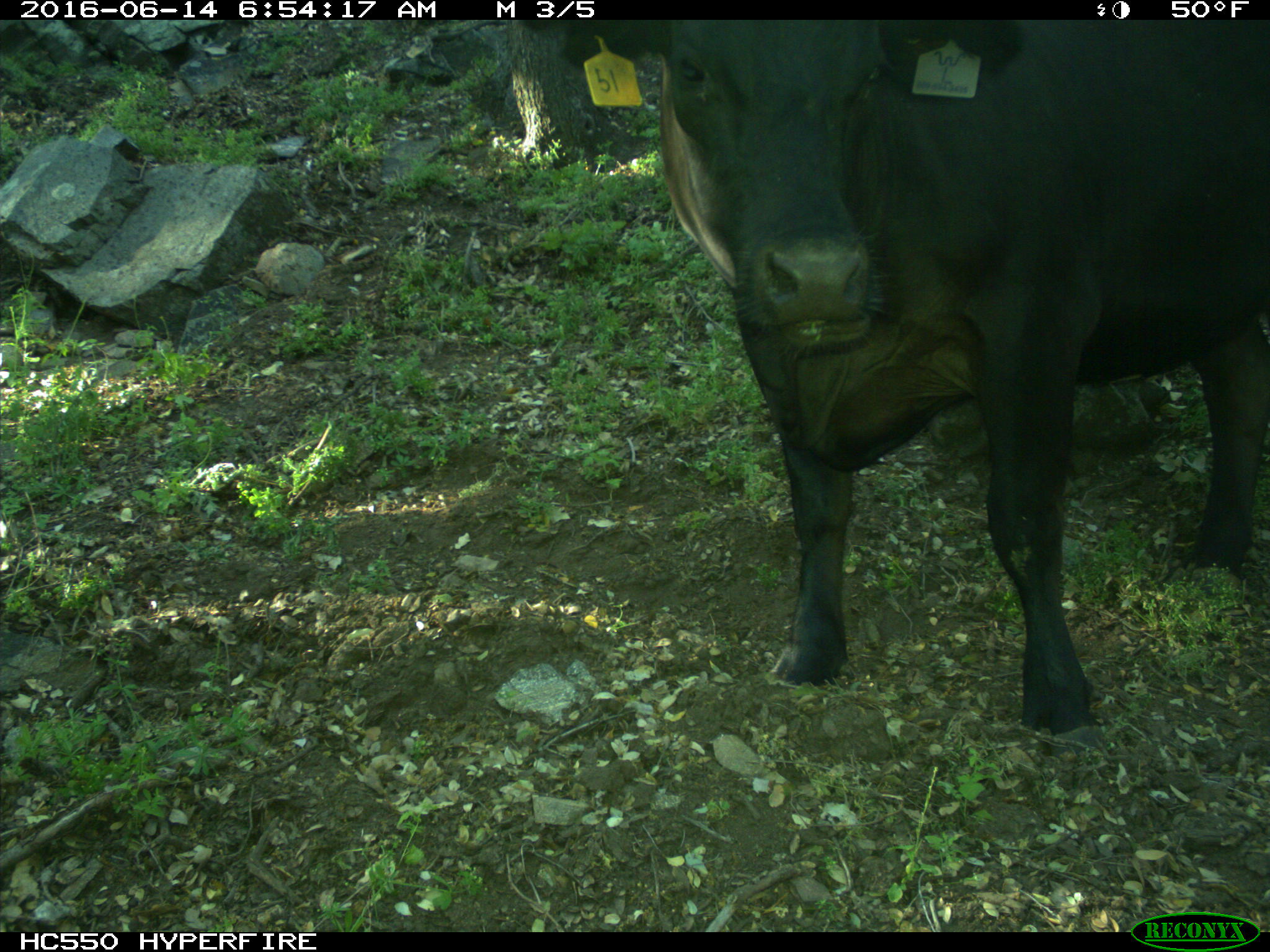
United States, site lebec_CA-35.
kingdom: Animalia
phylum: Chordata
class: Mammalia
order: Artiodactyla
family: Bovidae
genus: Bos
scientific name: Bos taurus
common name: domestic cow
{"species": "Bos taurus (domestic cow)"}